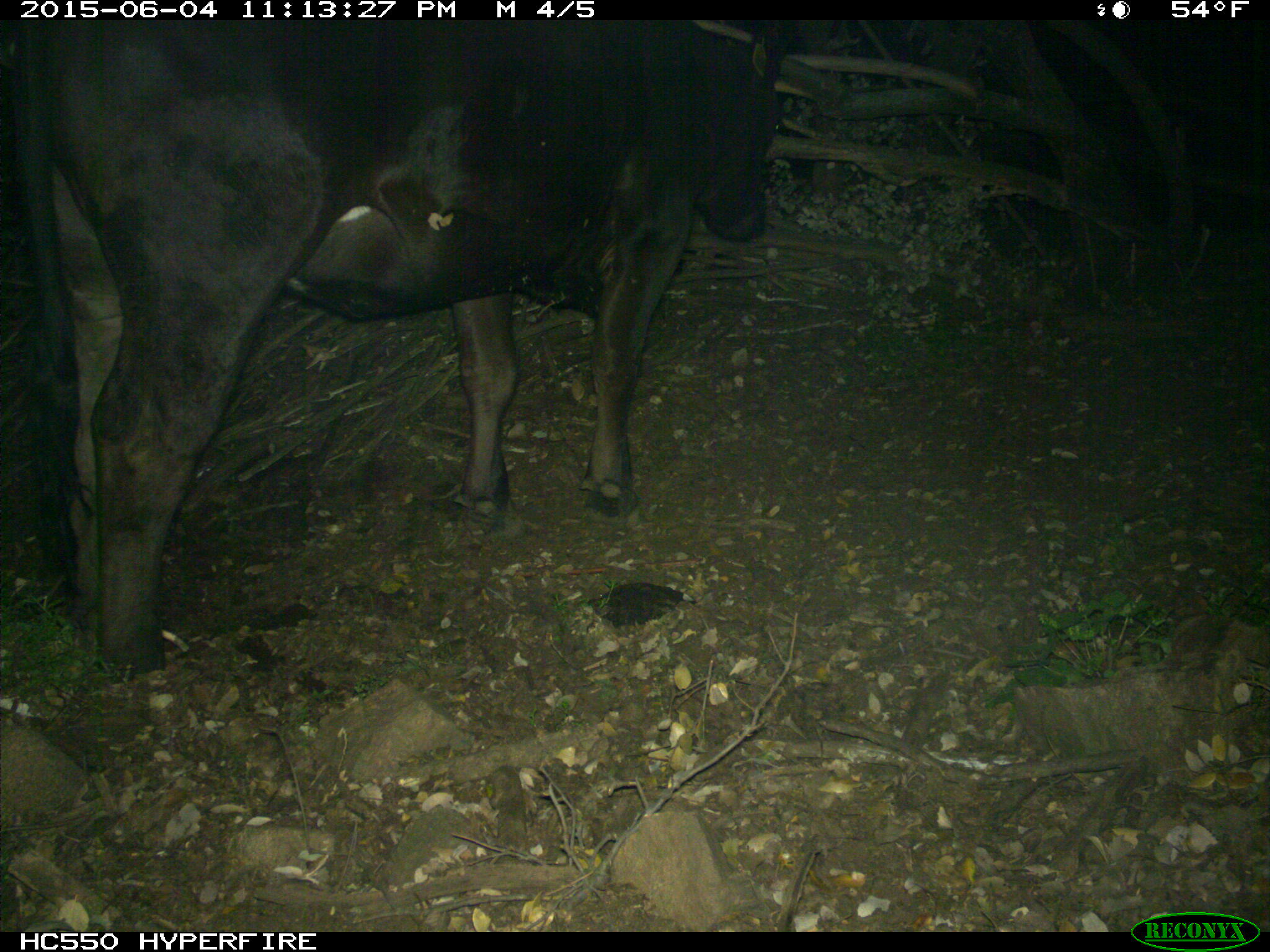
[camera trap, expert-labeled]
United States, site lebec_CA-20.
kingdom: Animalia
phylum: Chordata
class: Mammalia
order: Artiodactyla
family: Bovidae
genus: Bos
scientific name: Bos taurus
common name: domestic cow